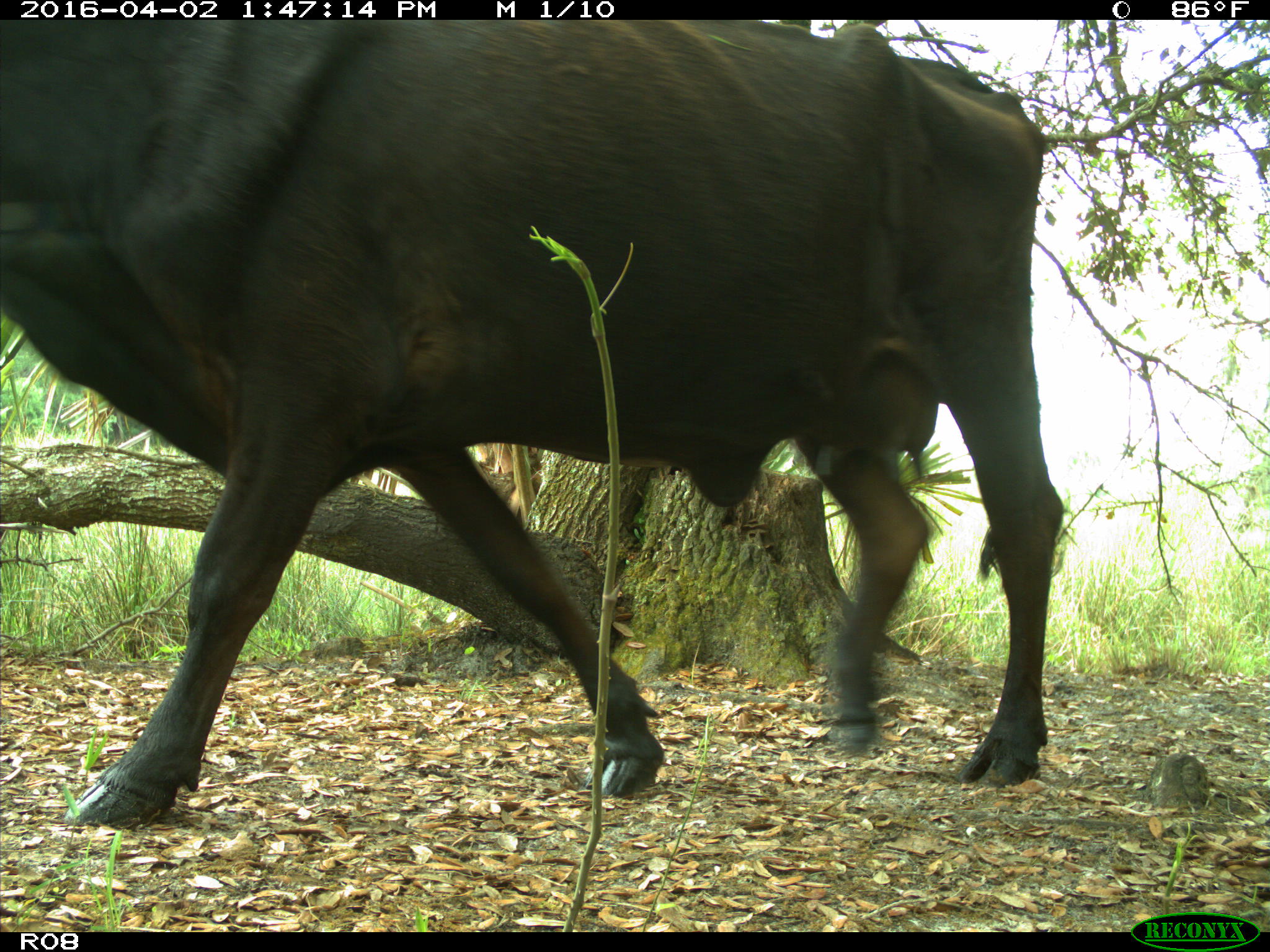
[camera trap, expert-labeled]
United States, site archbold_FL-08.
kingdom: Animalia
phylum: Chordata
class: Mammalia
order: Artiodactyla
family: Bovidae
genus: Bos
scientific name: Bos taurus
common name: domestic cow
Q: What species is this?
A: Bos taurus (domestic cow).